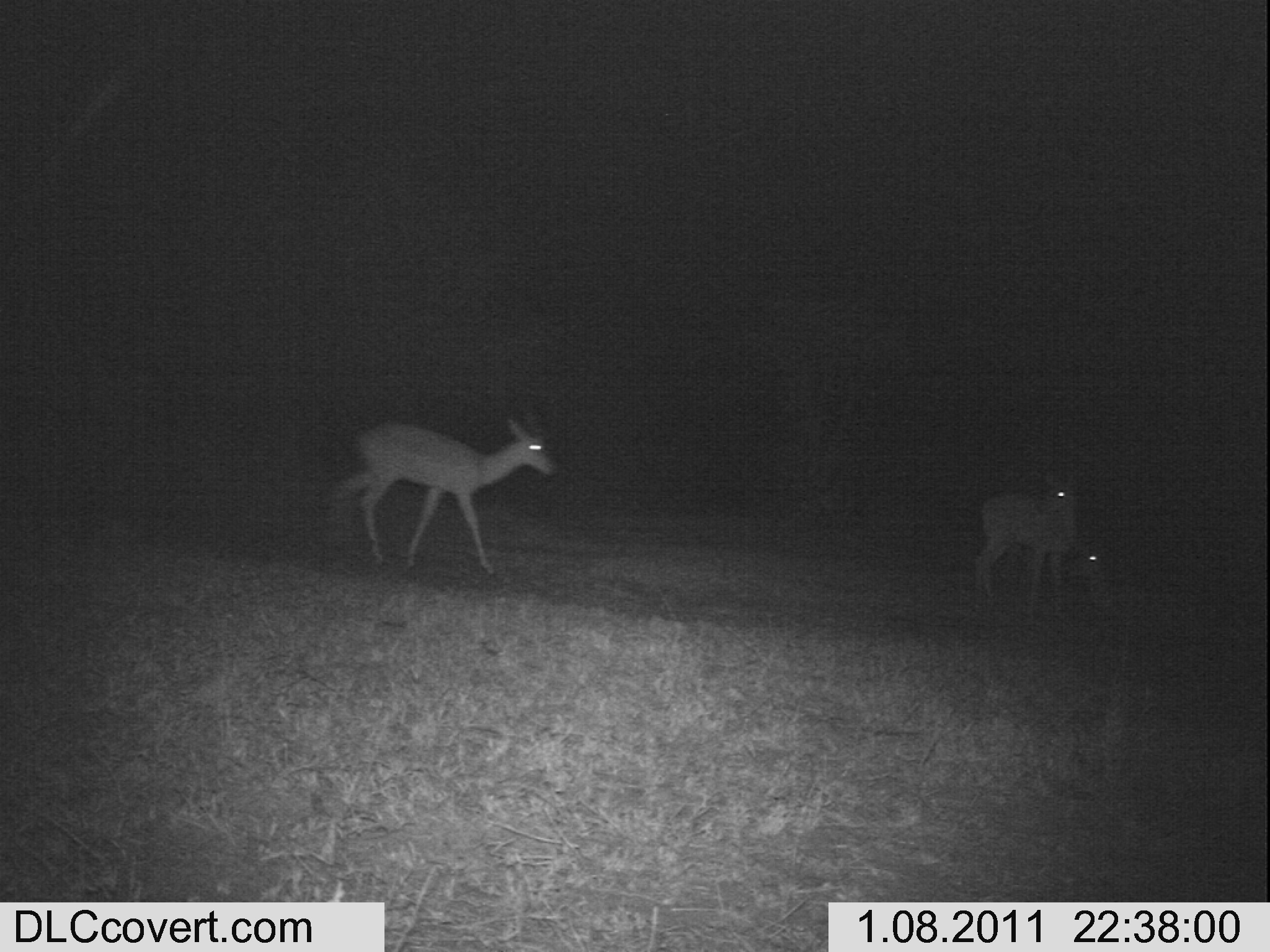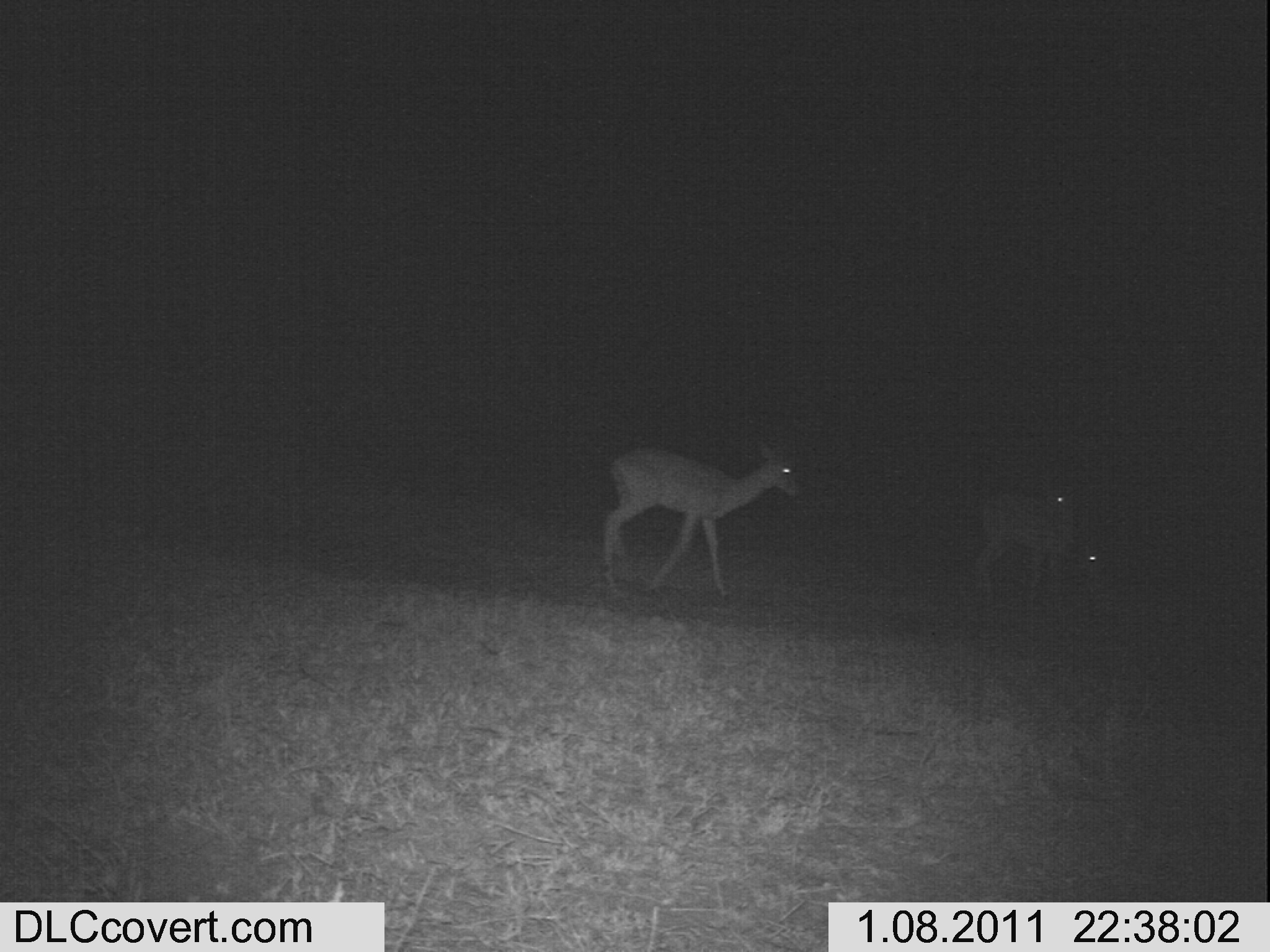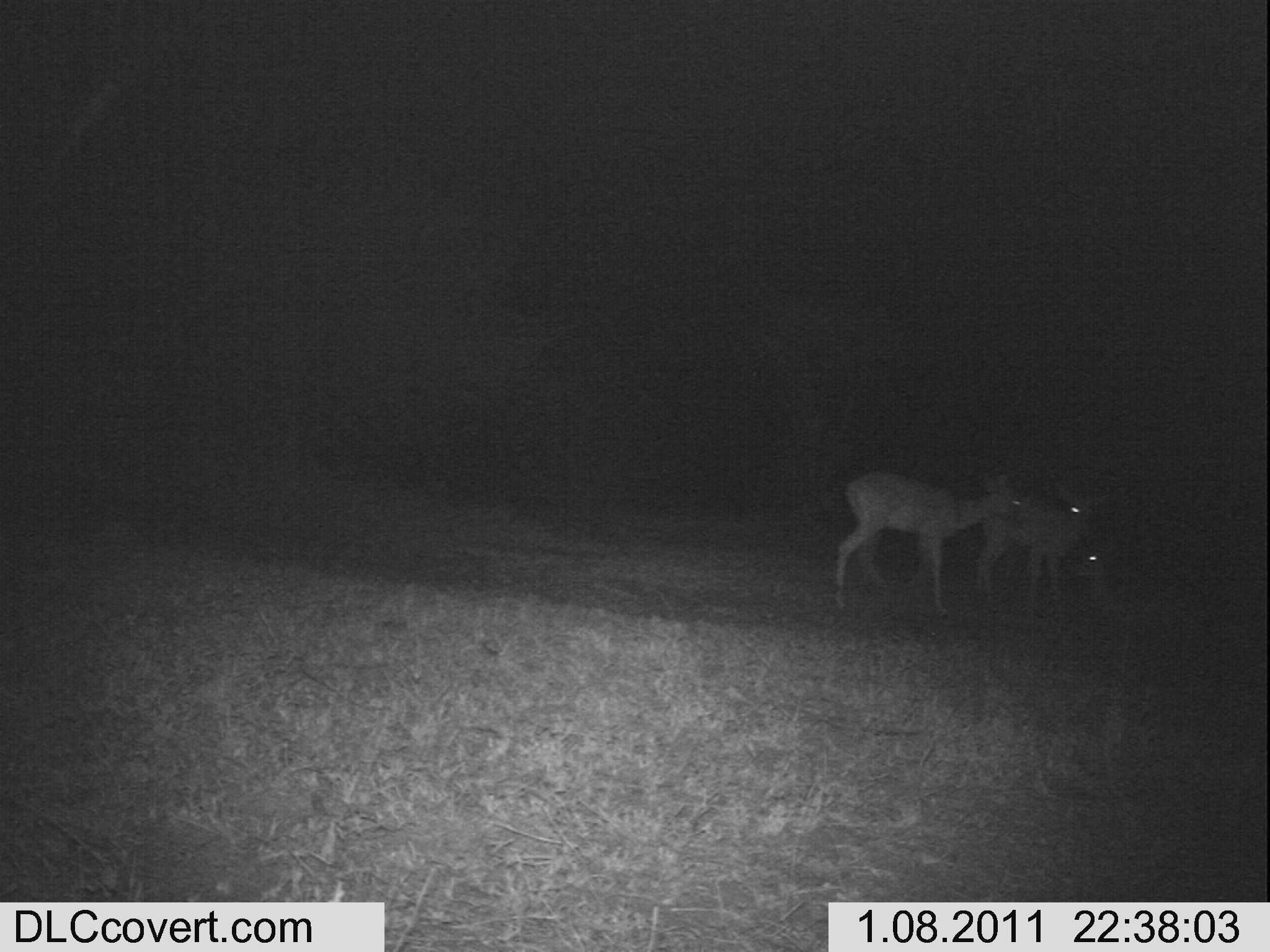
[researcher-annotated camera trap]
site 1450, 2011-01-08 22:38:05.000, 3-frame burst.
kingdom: Animalia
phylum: Chordata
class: Mammalia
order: Artiodactyla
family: Bovidae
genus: Aepyceros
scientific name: Aepyceros melampus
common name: impala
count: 3